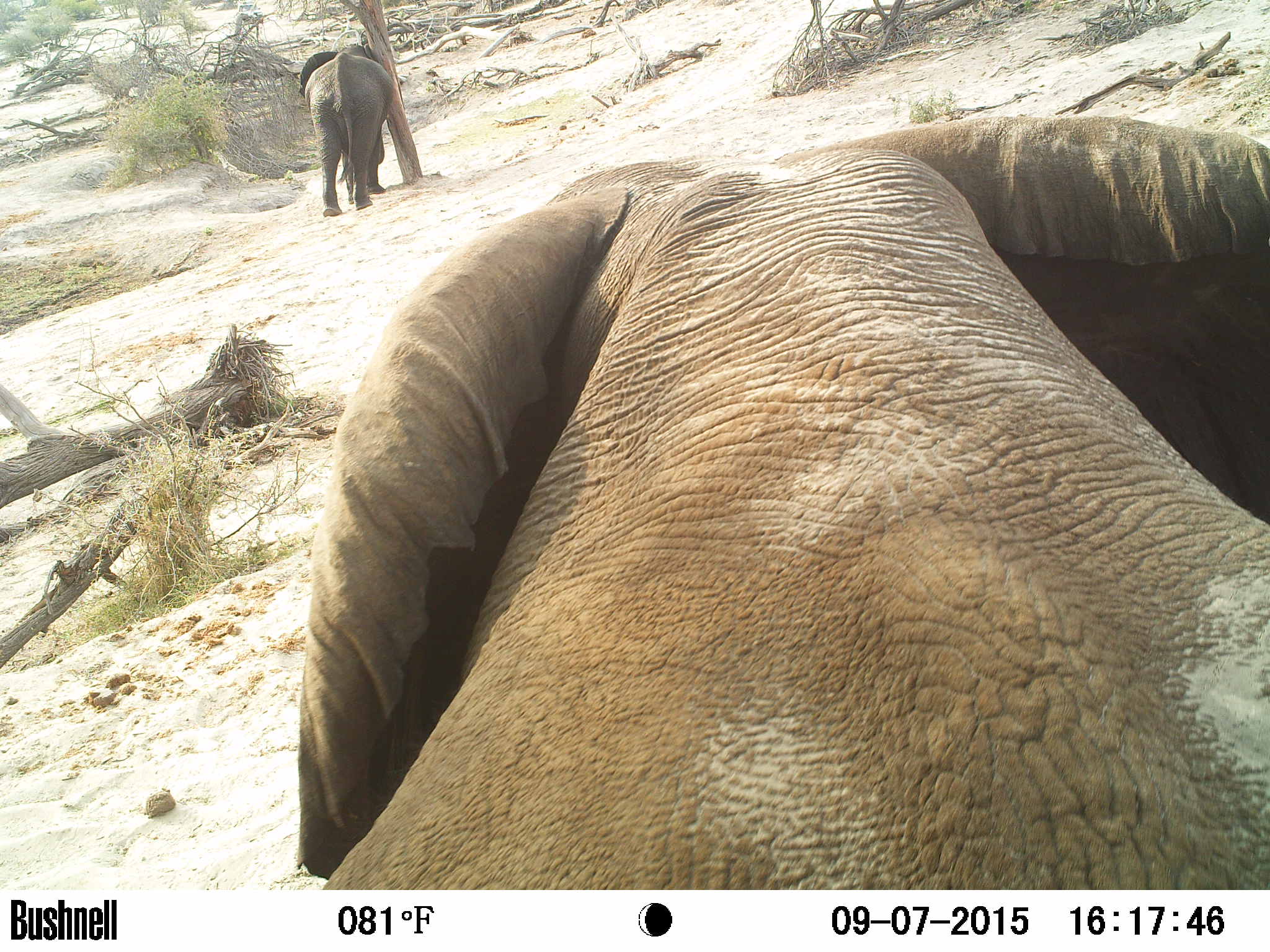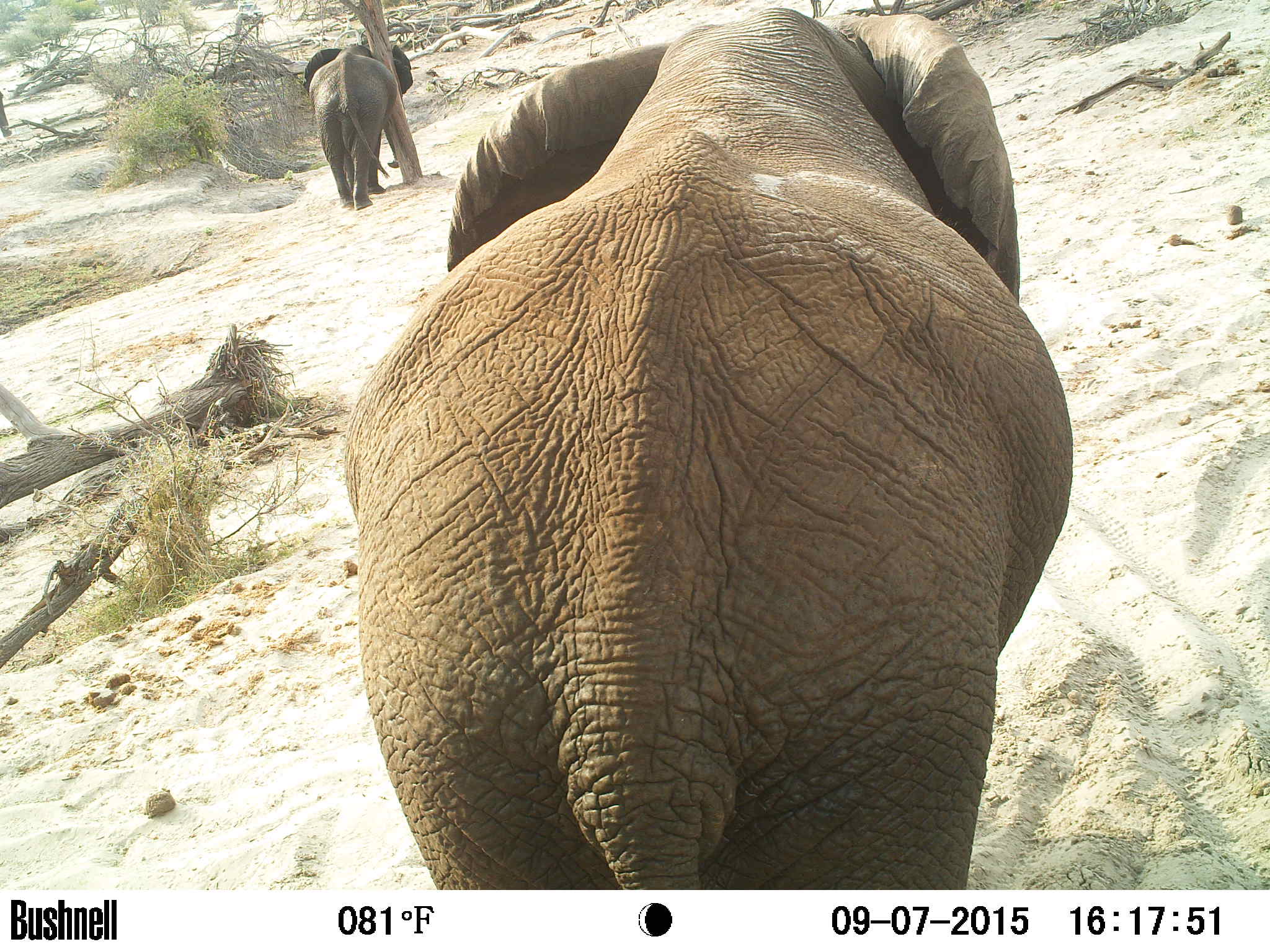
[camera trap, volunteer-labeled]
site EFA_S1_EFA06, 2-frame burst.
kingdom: Animalia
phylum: Chordata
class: Mammalia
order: Proboscidea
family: Elephantidae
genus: Loxodonta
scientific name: Loxodonta africana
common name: african bush elephant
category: elephant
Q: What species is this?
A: Elephant (african bush elephant) (Loxodonta africana).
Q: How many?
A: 2.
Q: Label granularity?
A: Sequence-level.